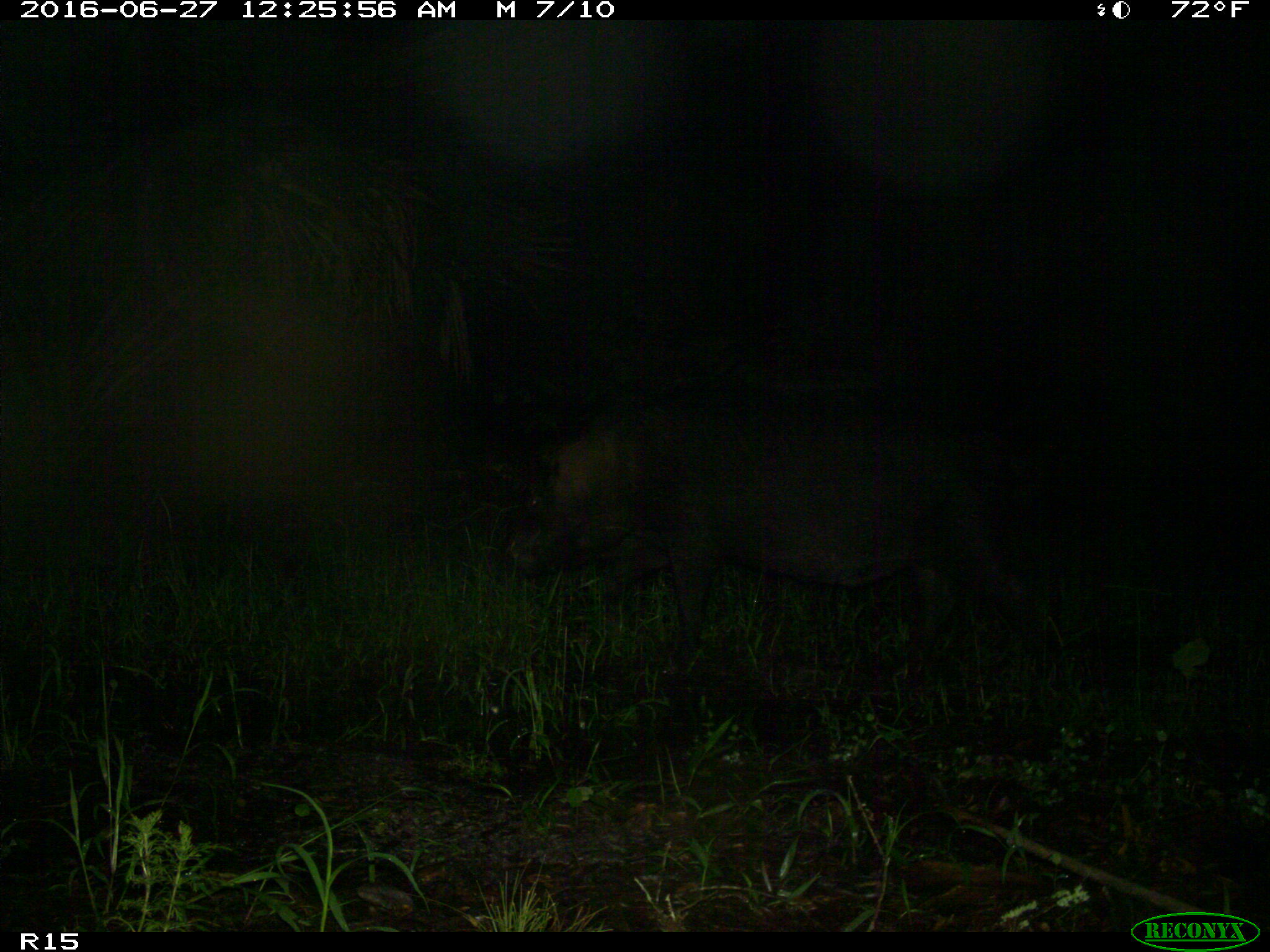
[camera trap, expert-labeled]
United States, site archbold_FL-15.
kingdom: Animalia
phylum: Chordata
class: Mammalia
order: Artiodactyla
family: Suidae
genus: Sus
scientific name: Sus scrofa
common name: wild boar